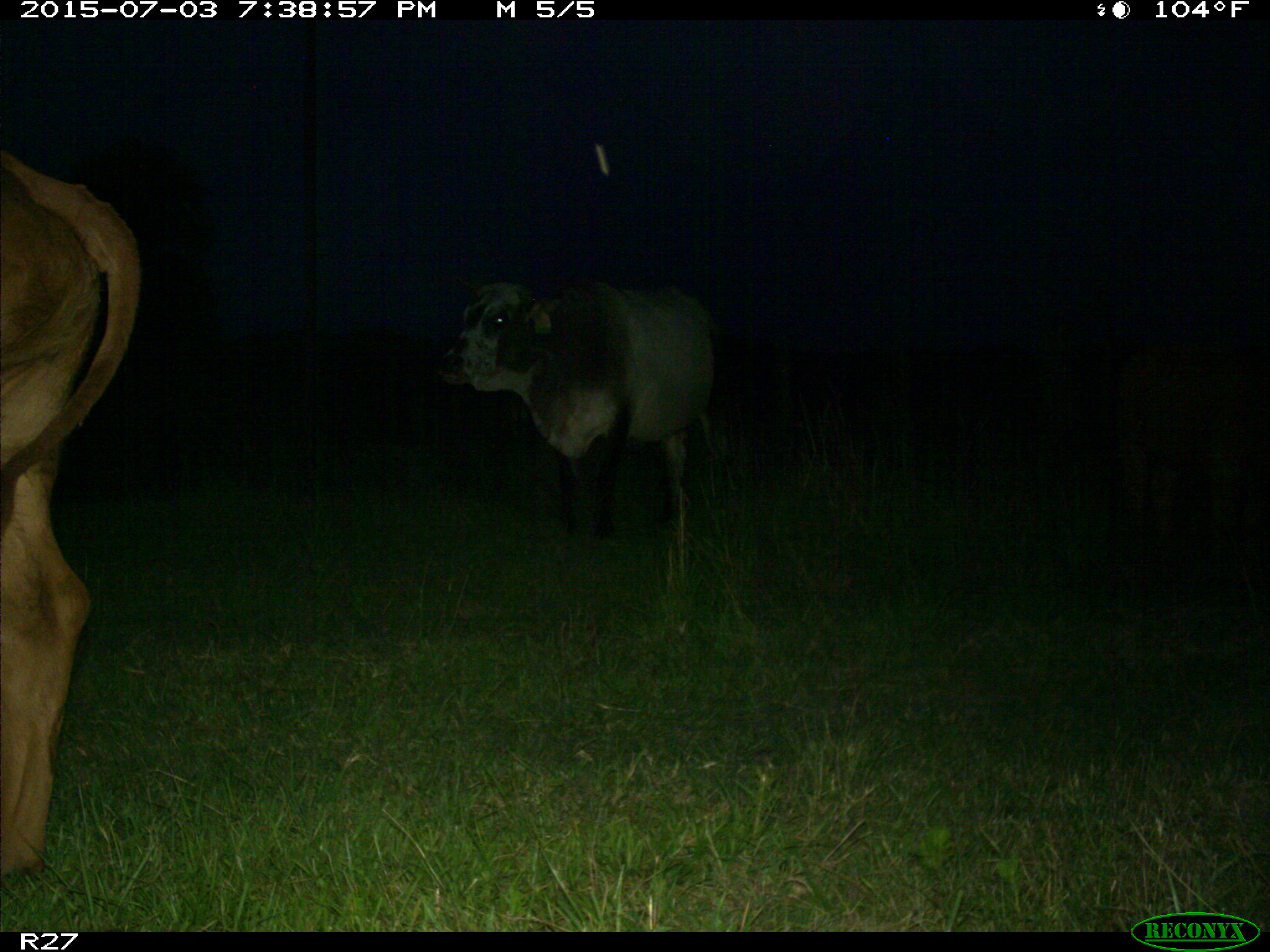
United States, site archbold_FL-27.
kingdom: Animalia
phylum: Chordata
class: Mammalia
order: Artiodactyla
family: Bovidae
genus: Bos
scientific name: Bos taurus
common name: domestic cow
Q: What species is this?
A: Bos taurus (domestic cow).